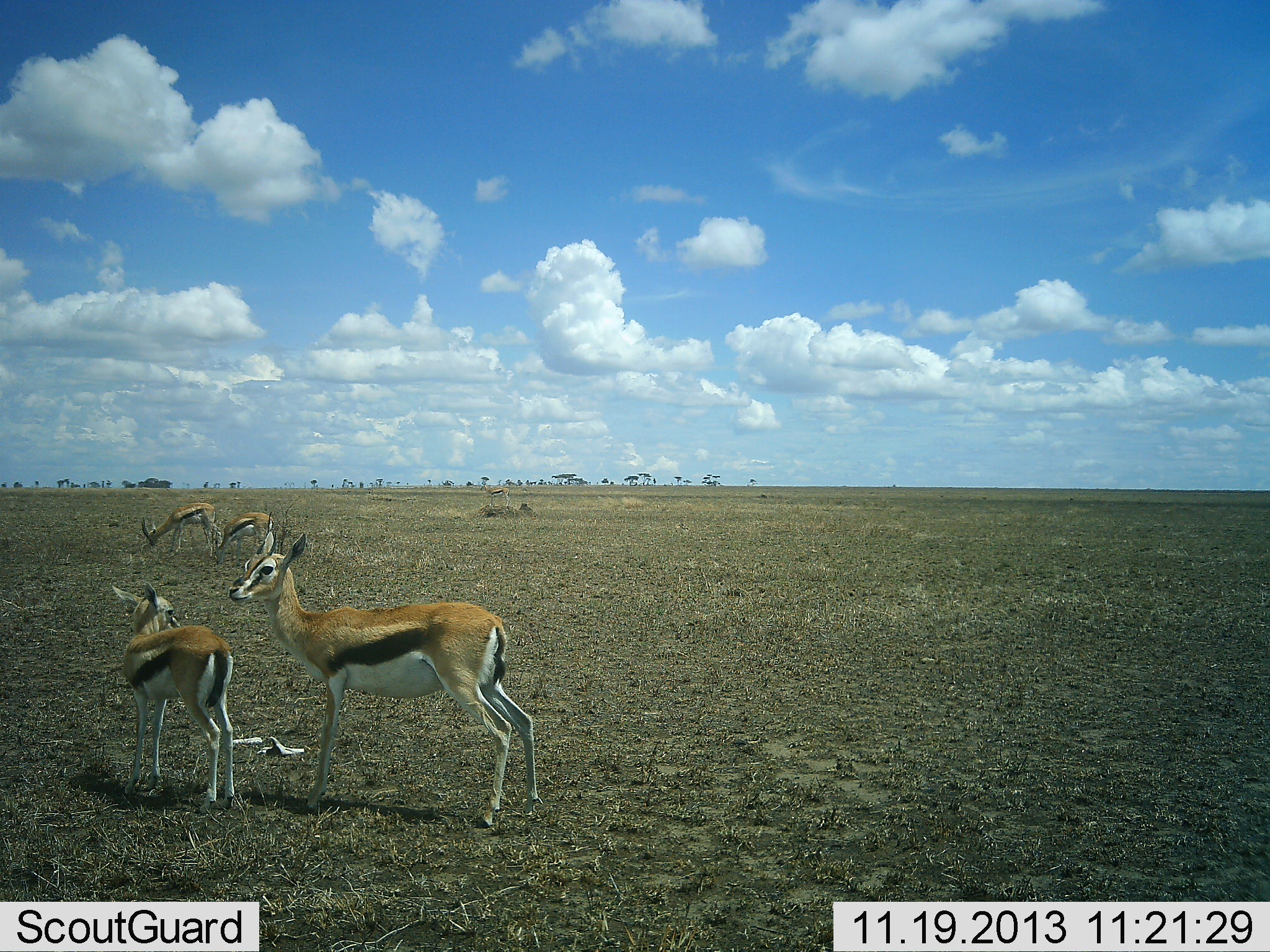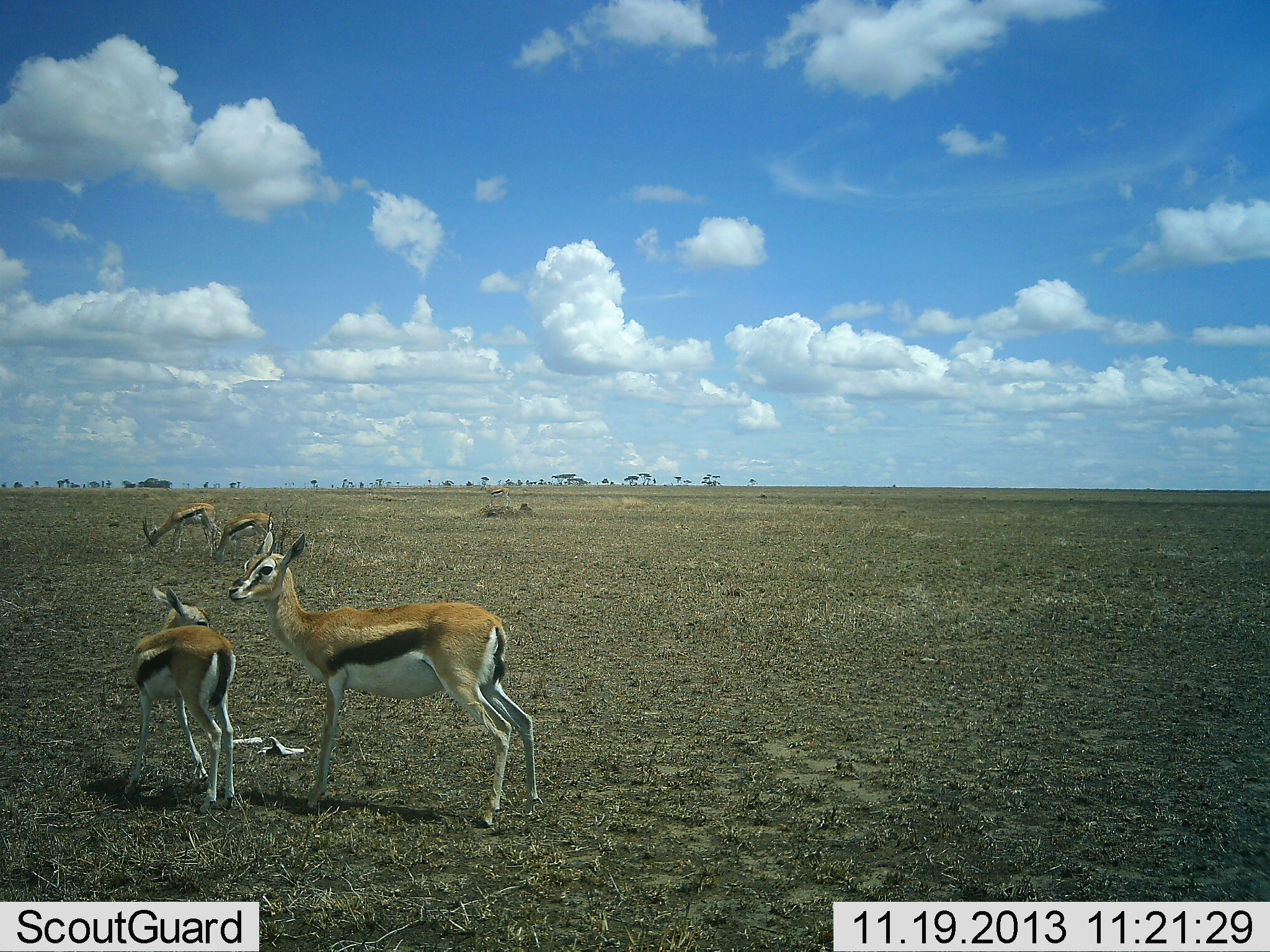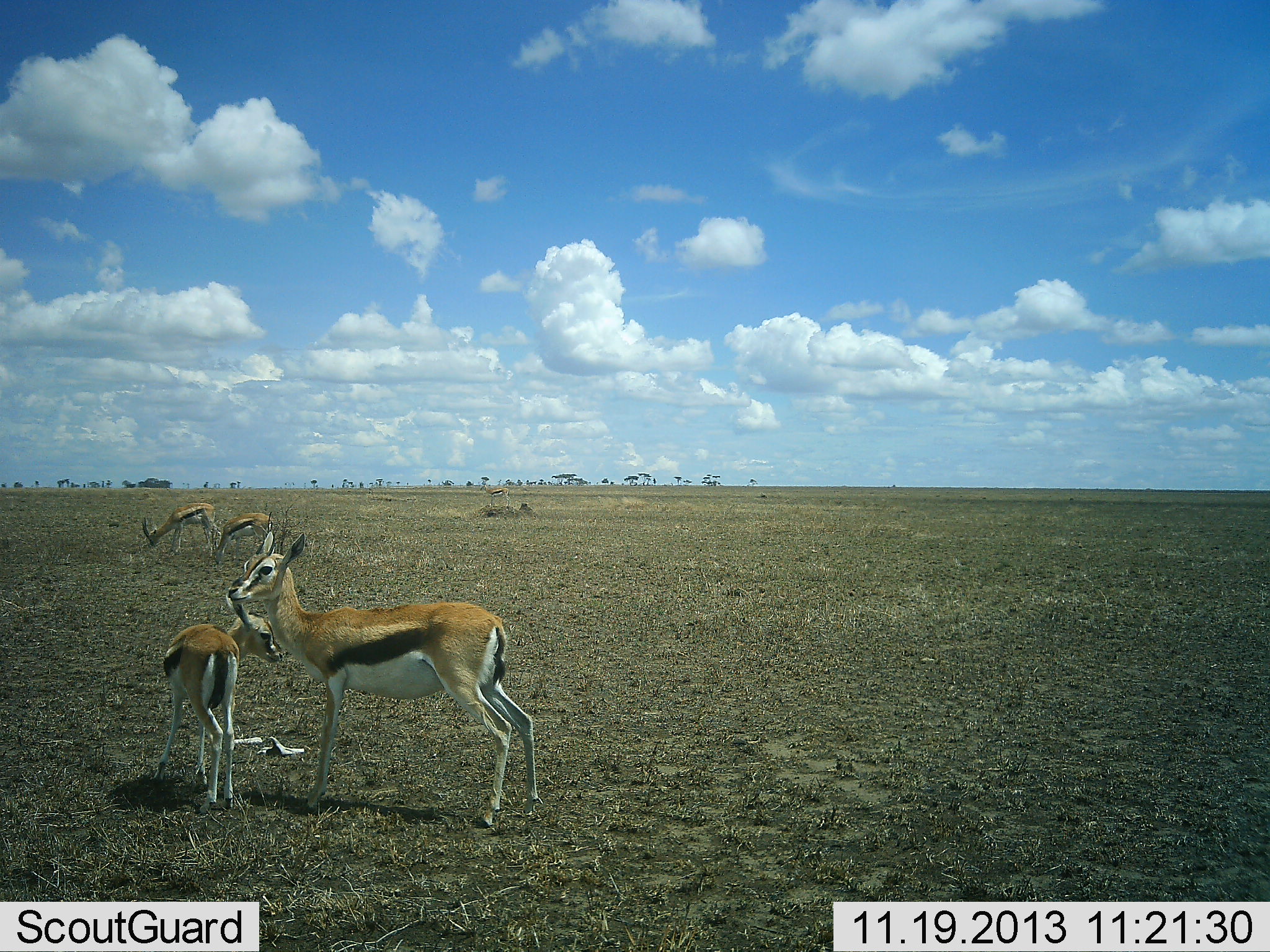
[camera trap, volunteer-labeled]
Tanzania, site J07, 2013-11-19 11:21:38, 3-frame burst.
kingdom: Animalia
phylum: Chordata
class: Mammalia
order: Artiodactyla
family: Bovidae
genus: Eudorcas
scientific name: Eudorcas thomsonii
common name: thomson's gazelle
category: gazellethomsons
Gazellethomsons (thomson's gazelle) (Eudorcas thomsonii), count 4. Behavior (volunteer vote fractions): standing 90%, resting 0%, moving 20%, interacting 10%. Young present (vote fraction): 70%. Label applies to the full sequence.